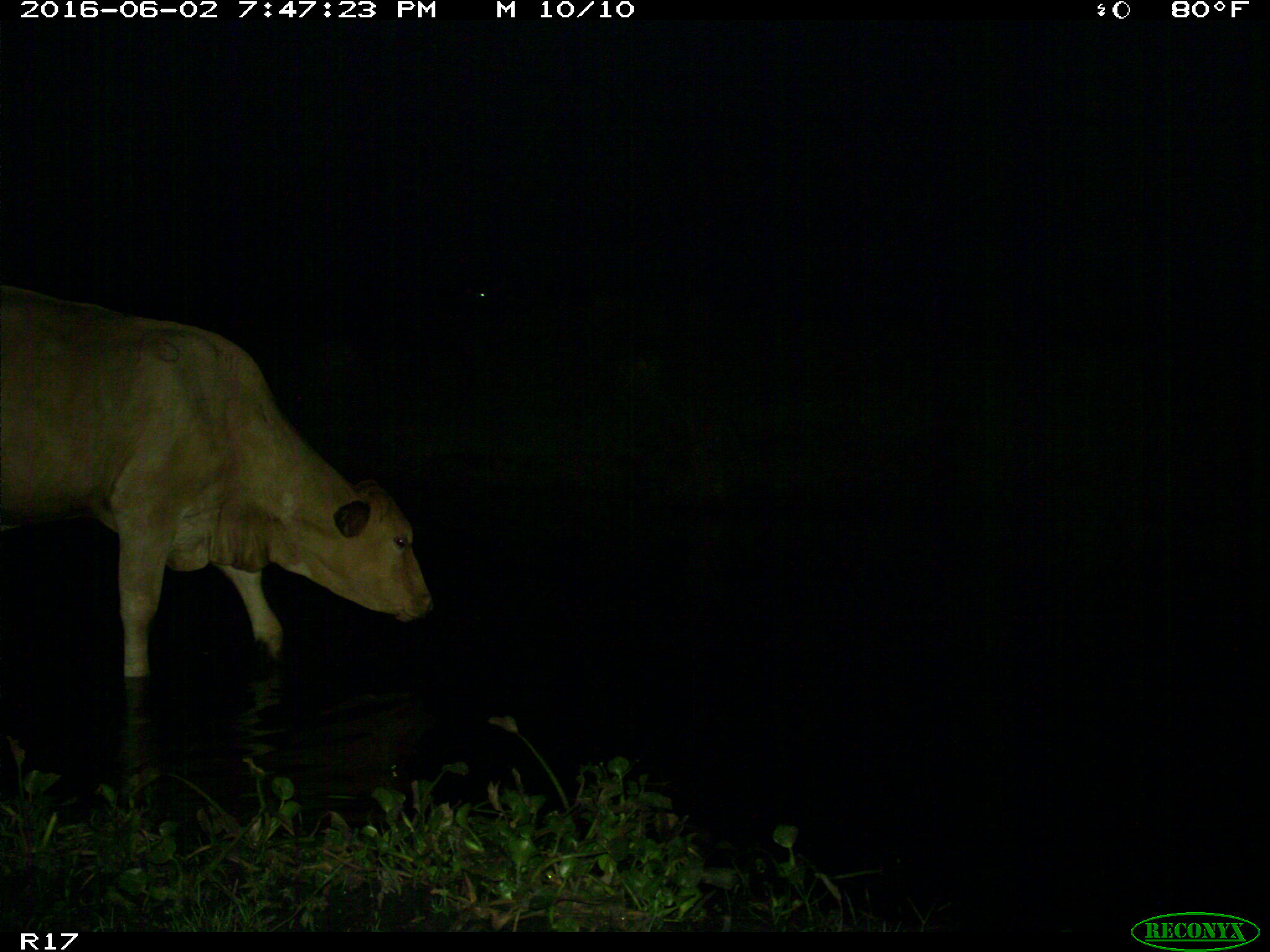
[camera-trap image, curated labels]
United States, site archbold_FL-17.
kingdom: Animalia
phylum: Chordata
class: Mammalia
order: Artiodactyla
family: Bovidae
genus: Bos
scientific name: Bos taurus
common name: domestic cow